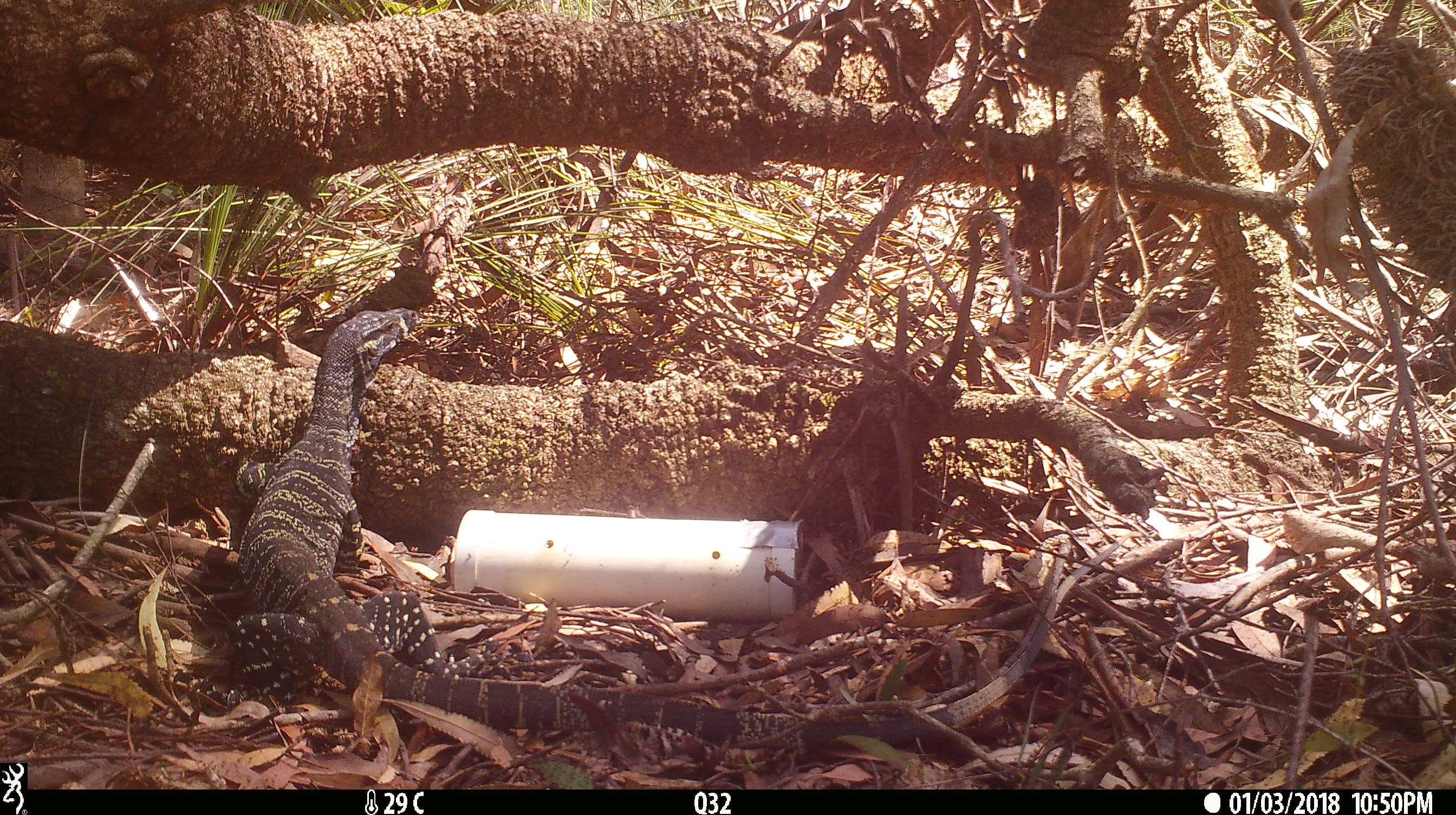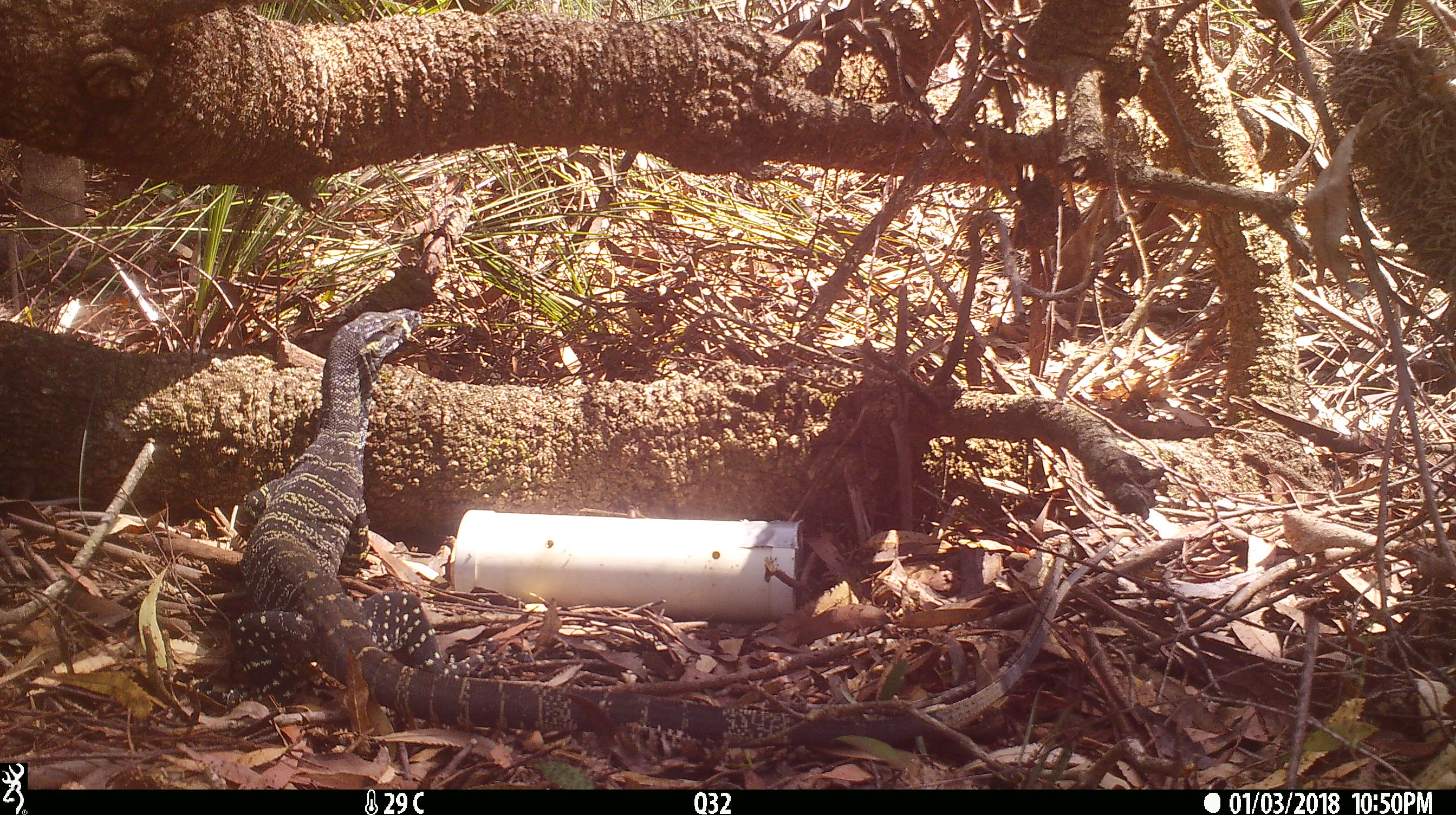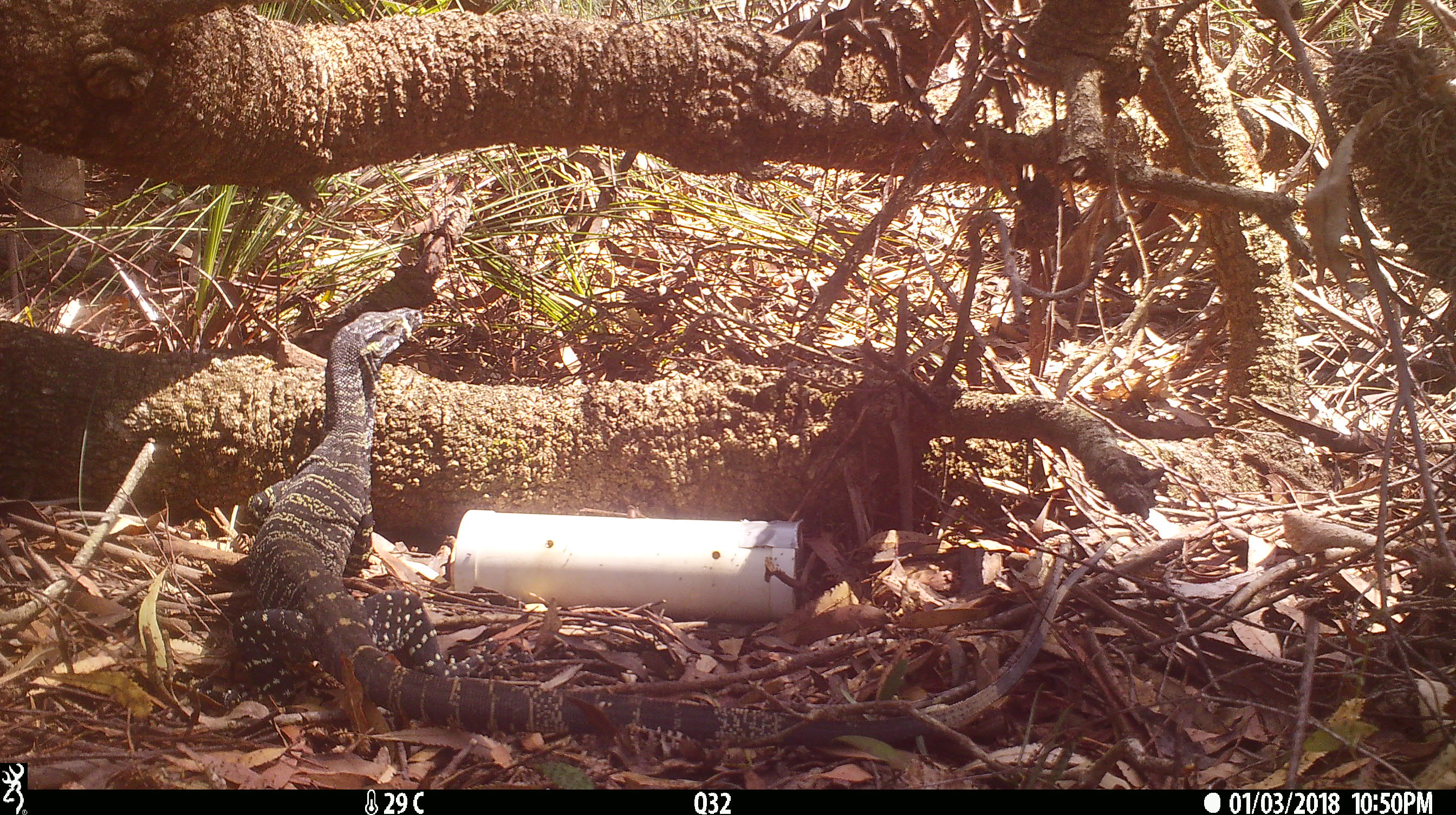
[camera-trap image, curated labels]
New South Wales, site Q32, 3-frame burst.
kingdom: Animalia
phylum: Chordata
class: Reptilia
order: Squamata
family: Varanidae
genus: Varanus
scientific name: Varanus varius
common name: lace monitor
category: goanna